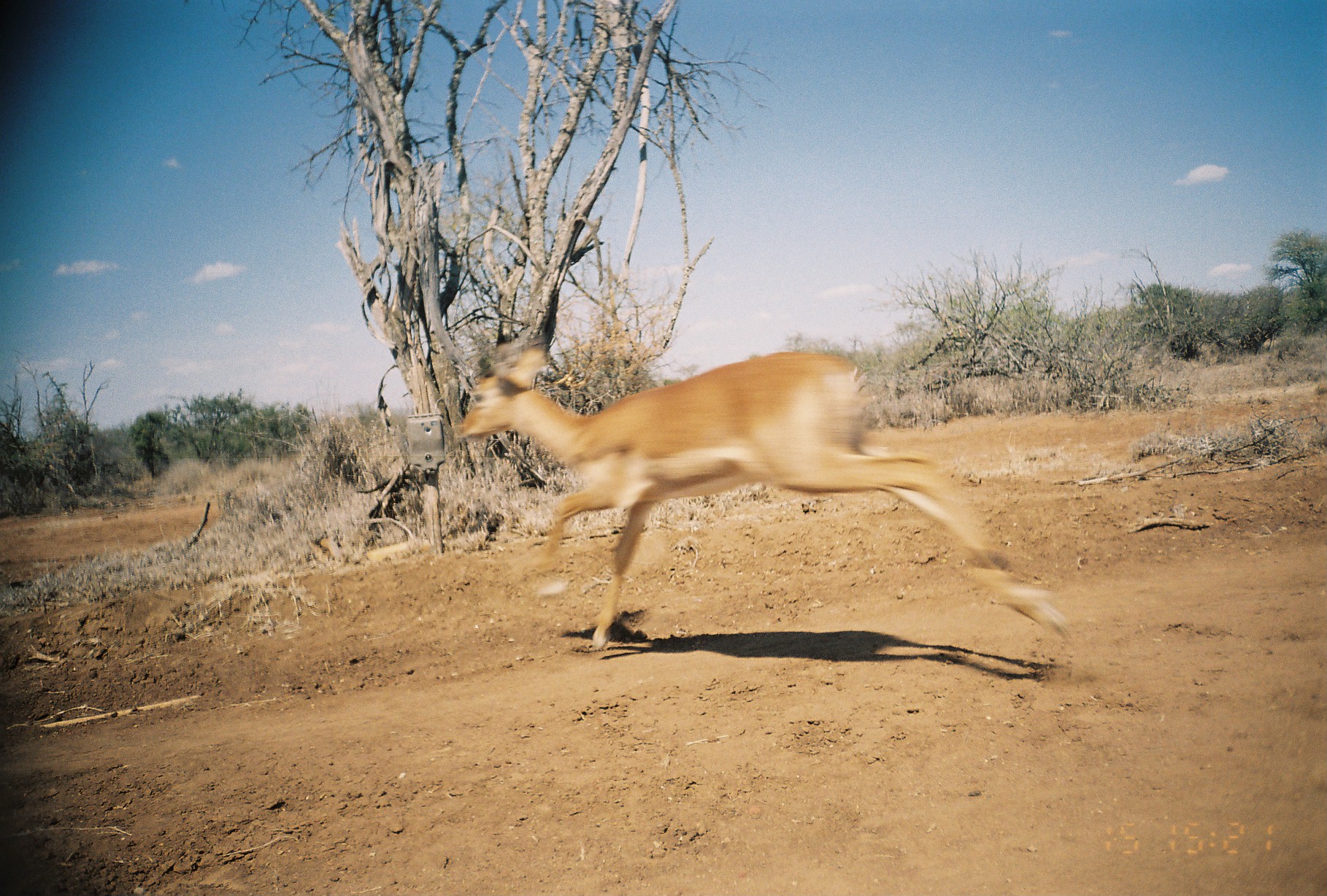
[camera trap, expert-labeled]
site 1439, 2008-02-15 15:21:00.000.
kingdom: Animalia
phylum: Chordata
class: Mammalia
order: Artiodactyla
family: Bovidae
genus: Aepyceros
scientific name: Aepyceros melampus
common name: impala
Aepyceros melampus (impala), count 1.